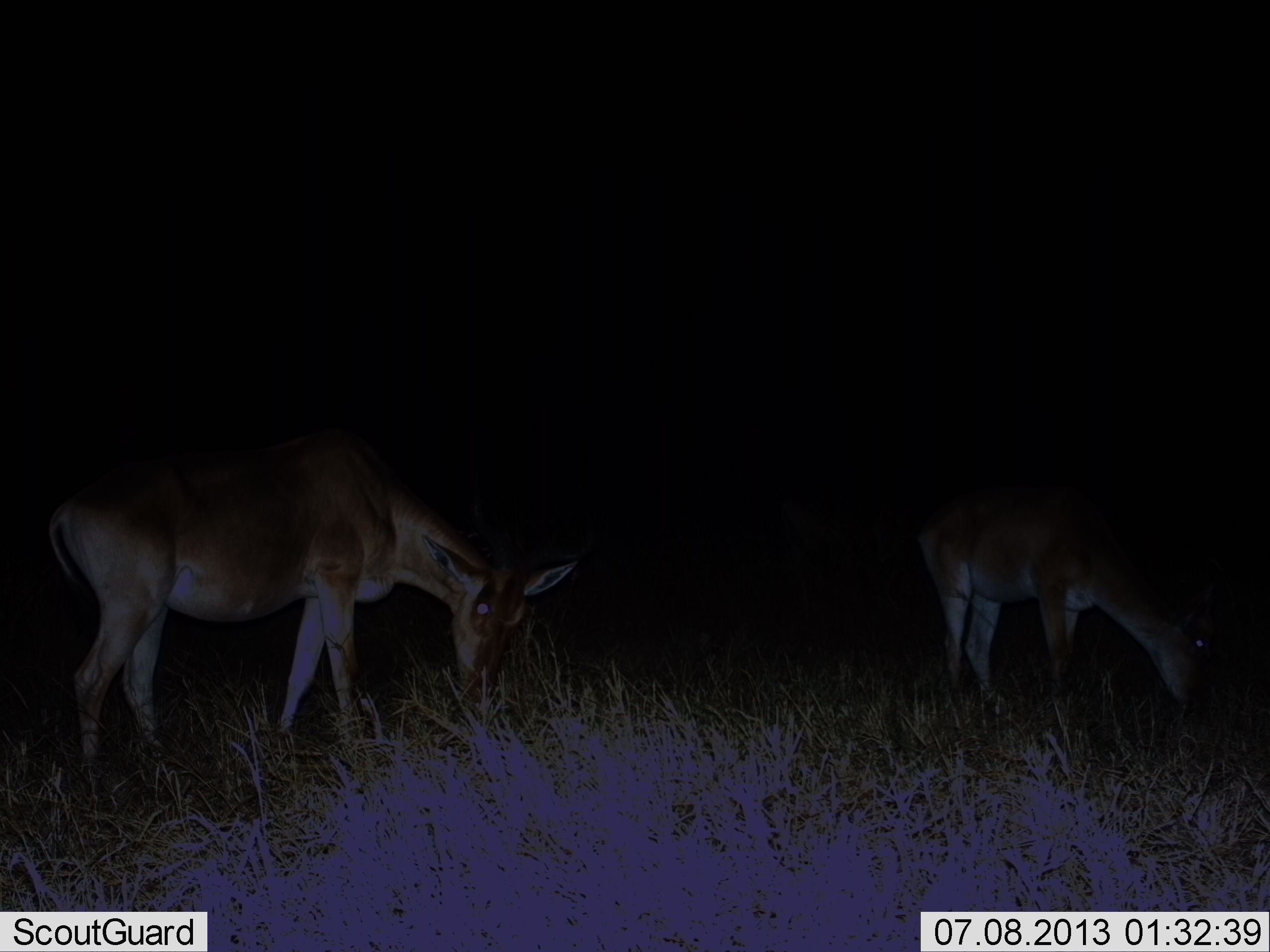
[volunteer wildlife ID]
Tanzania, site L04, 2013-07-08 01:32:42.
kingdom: Animalia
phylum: Chordata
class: Mammalia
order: Artiodactyla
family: Bovidae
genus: Nanger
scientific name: Nanger granti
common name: grant's gazelle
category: gazellegrants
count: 2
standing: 12%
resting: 0%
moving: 0%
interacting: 0%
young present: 0%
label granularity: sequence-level